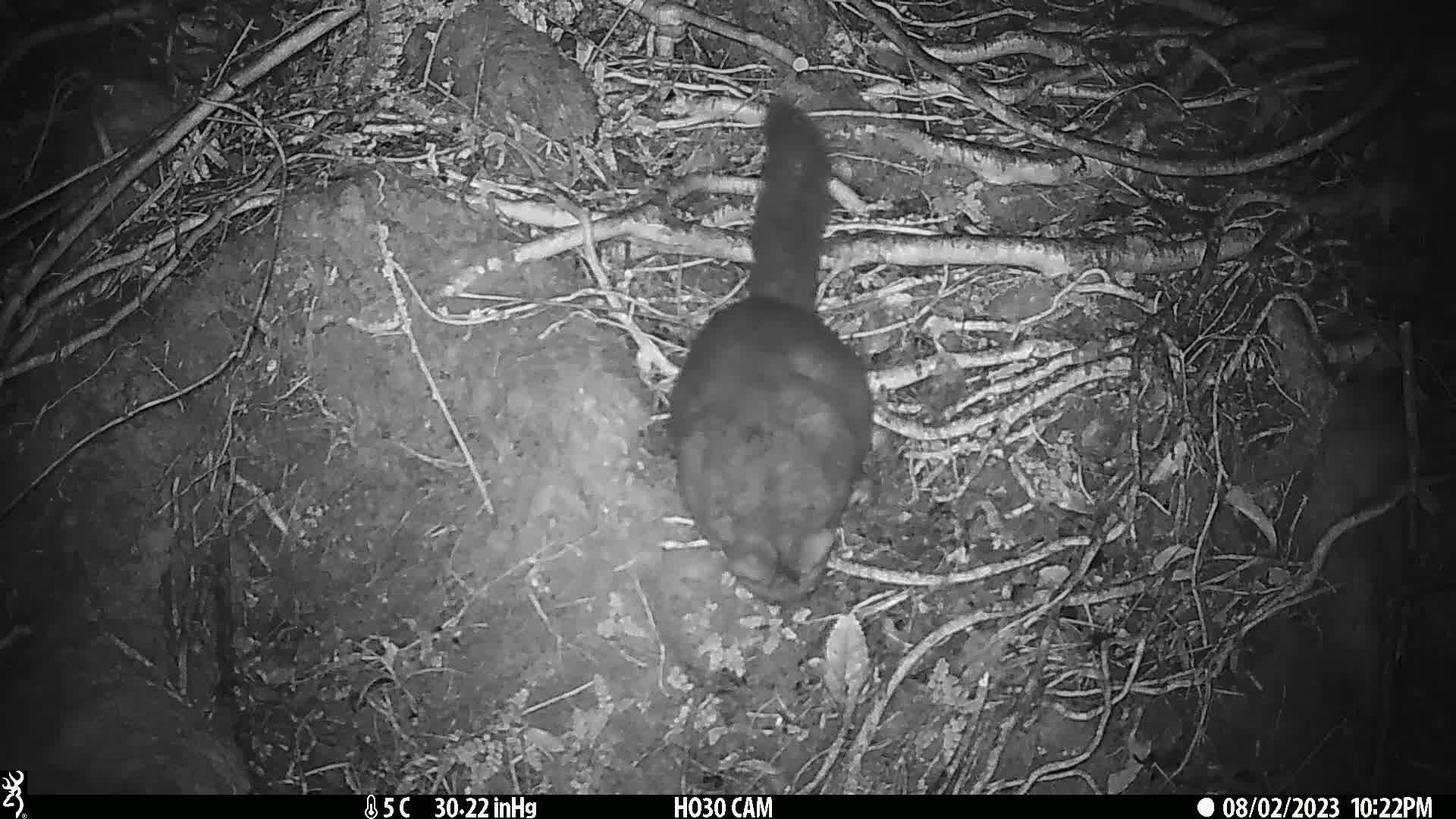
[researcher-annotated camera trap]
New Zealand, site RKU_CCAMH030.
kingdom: Animalia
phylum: Chordata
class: Mammalia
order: Diprotodontia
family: Phalangeridae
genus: Trichosurus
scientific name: Trichosurus vulpecula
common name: common brushtail possum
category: possum